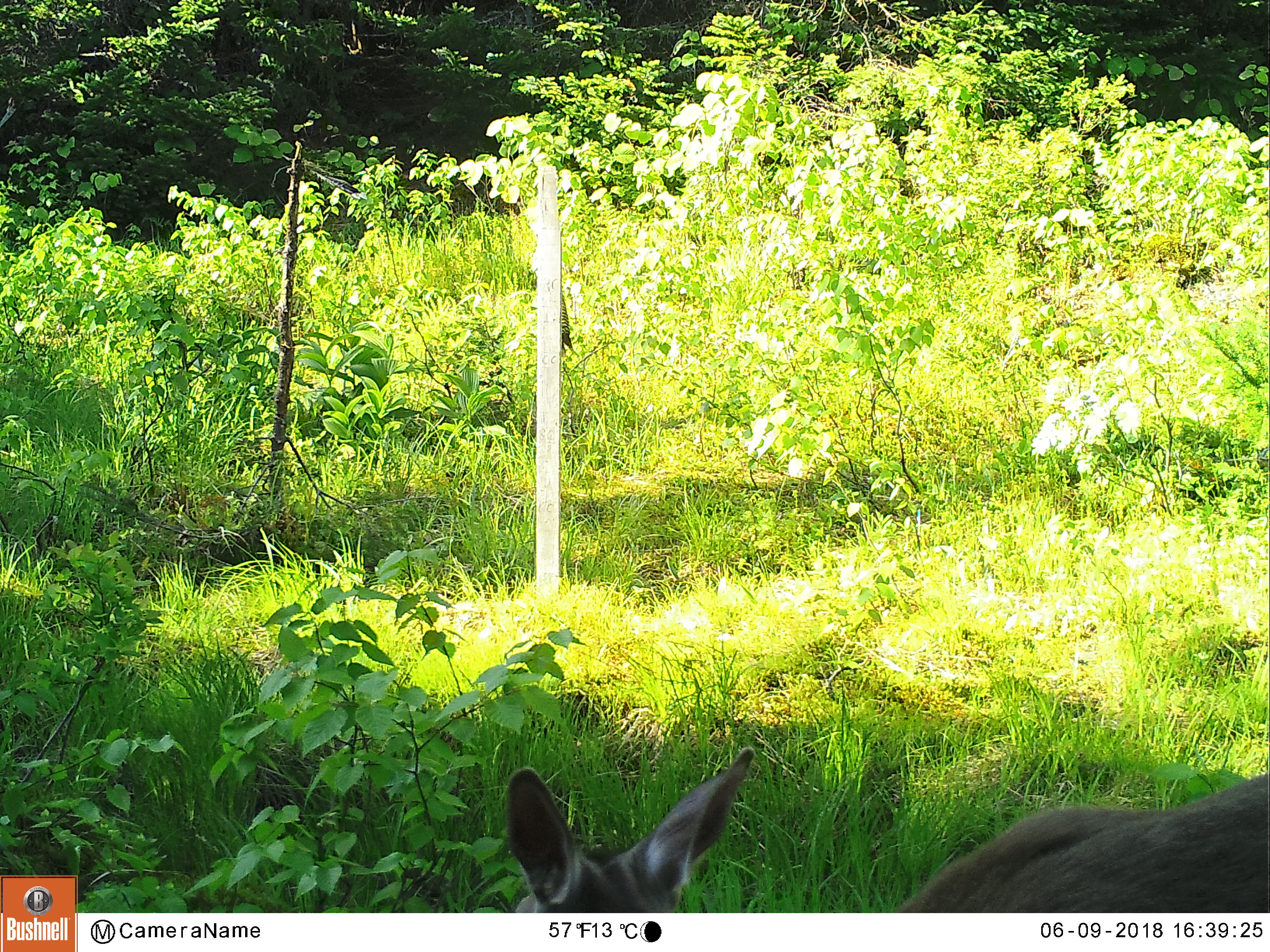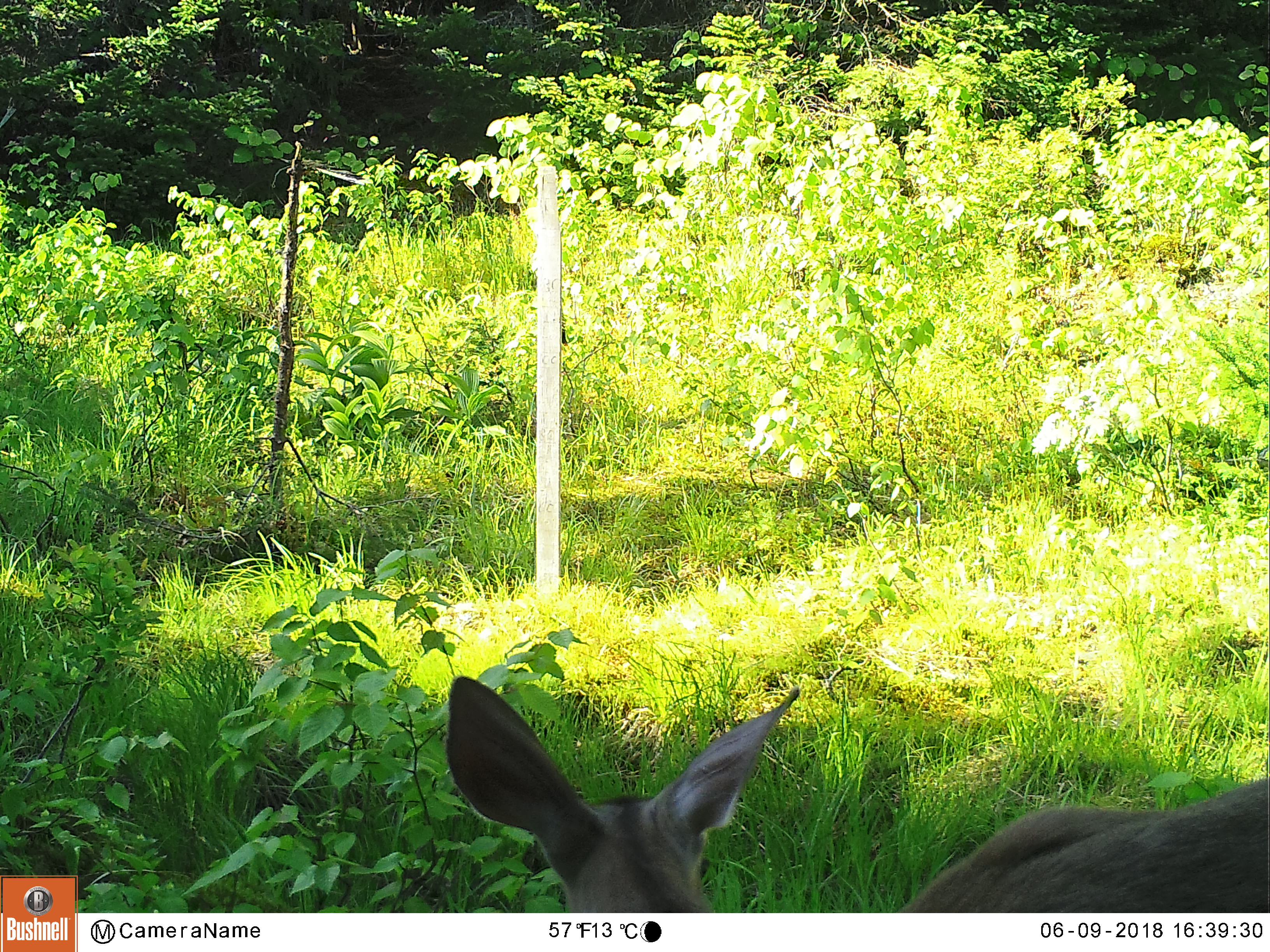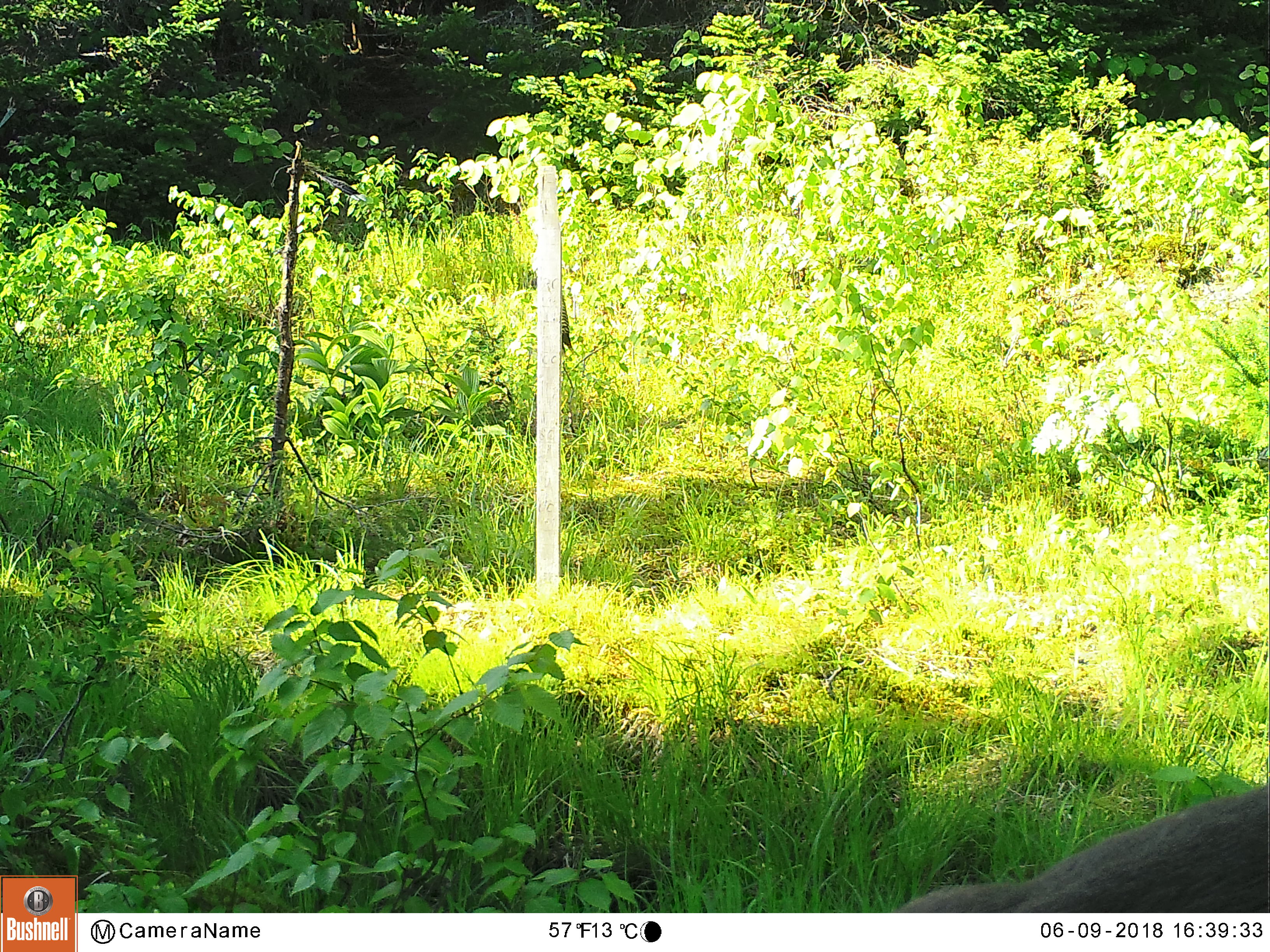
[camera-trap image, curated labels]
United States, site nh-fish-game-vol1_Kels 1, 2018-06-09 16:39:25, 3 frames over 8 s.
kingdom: Animalia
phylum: Chordata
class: Mammalia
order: Artiodactyla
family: Cervidae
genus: Odocoileus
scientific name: Odocoileus virginianus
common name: white-tailed deer